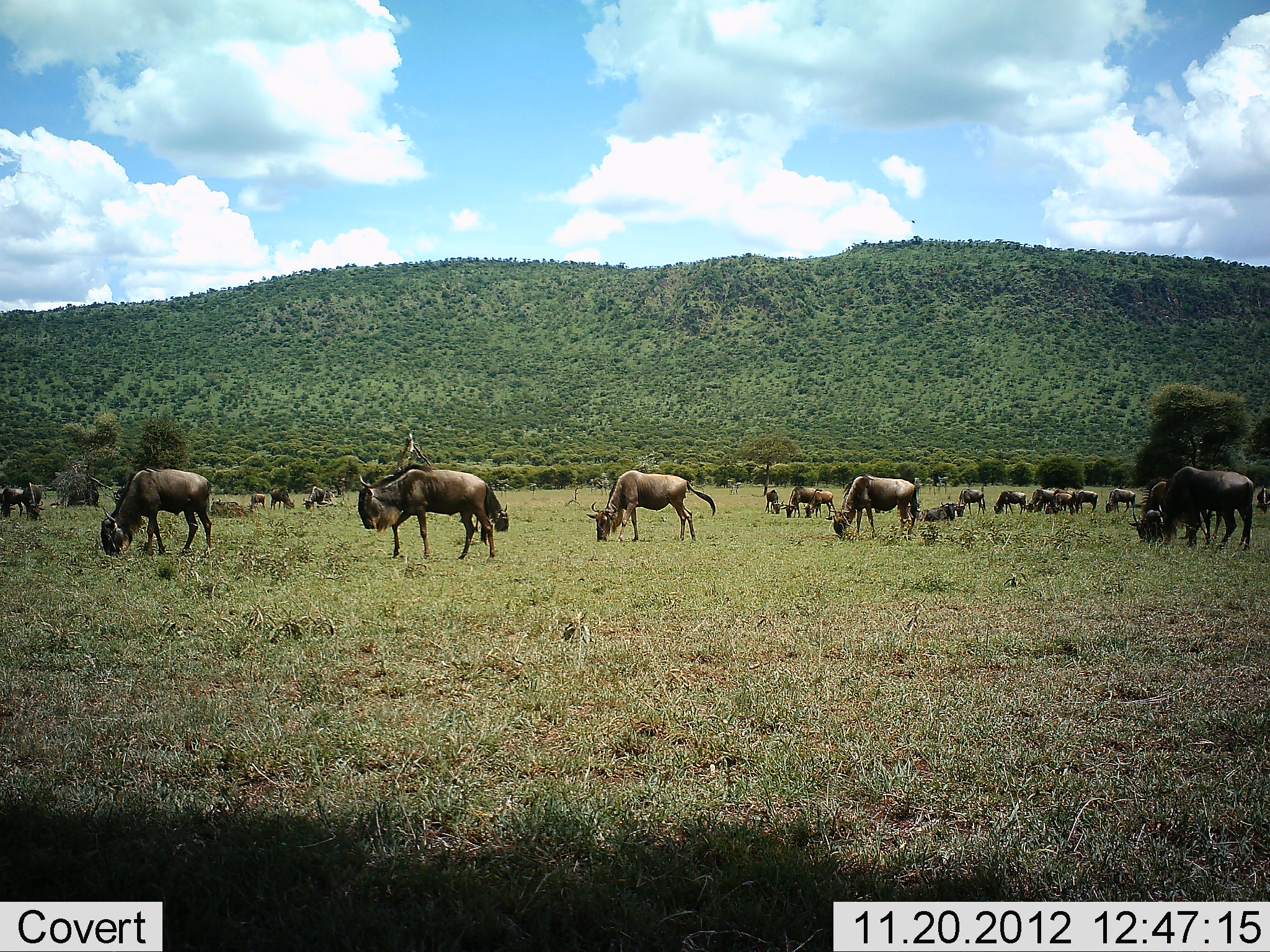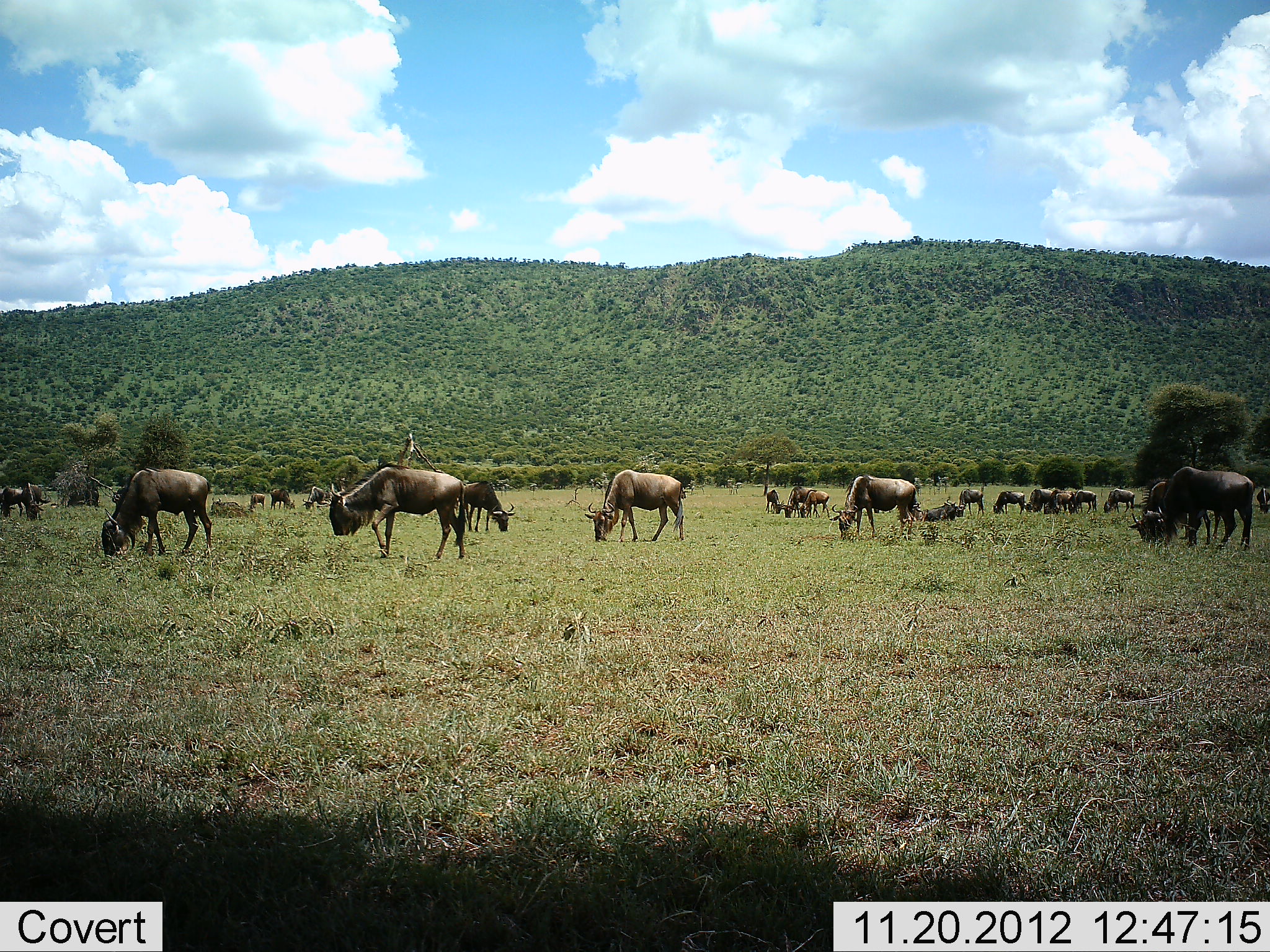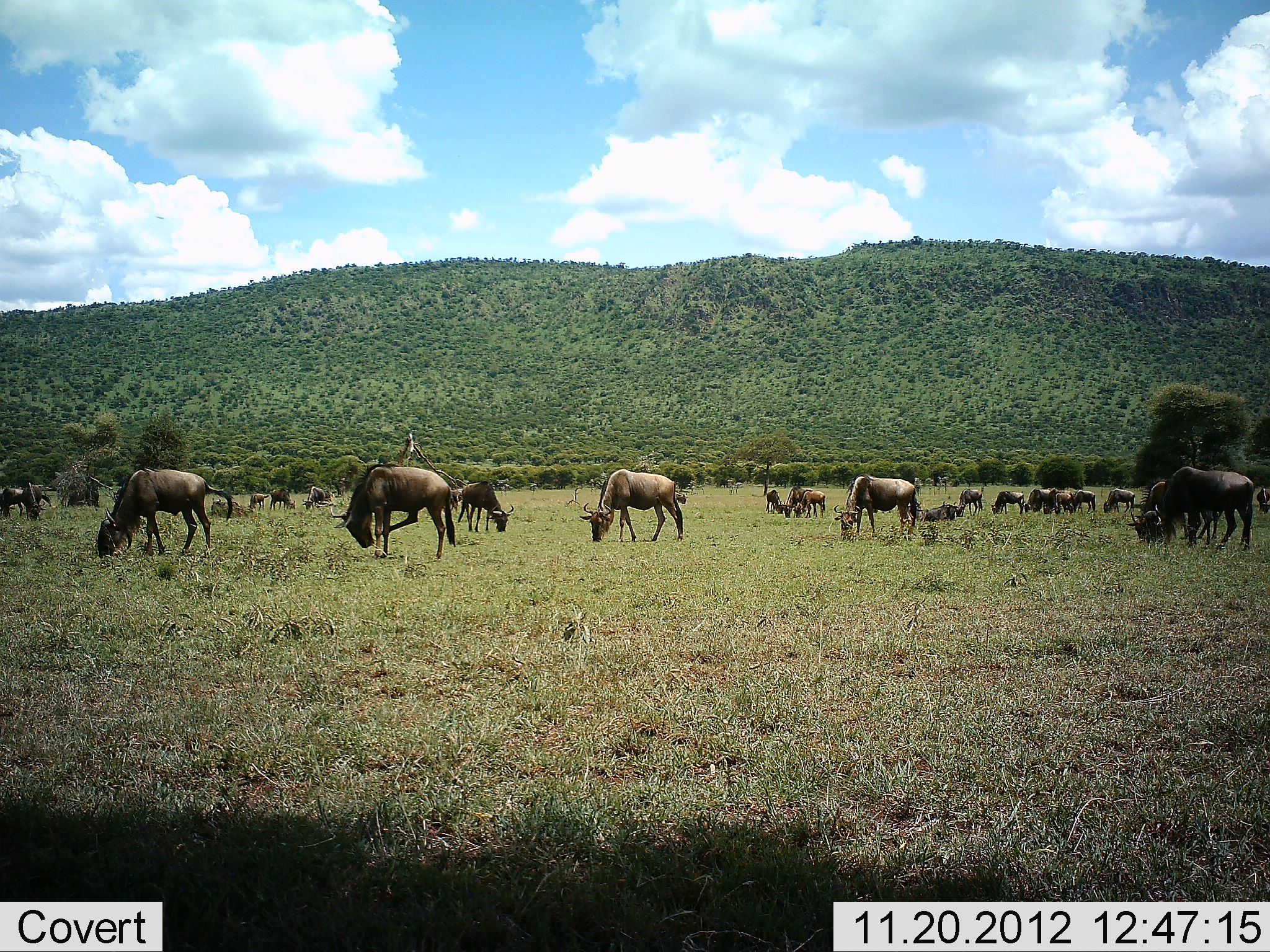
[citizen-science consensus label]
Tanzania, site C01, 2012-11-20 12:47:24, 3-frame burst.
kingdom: Animalia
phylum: Chordata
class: Mammalia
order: Artiodactyla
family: Bovidae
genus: Connochaetes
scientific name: Connochaetes taurinus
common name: blue wildebeest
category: wildebeest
Wildebeest (blue wildebeest) (Connochaetes taurinus), count 11-50. Behavior (volunteer vote fractions): standing 49%, resting 23%, moving 46%, interacting 0%. Young present (vote fraction): 3%. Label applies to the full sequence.